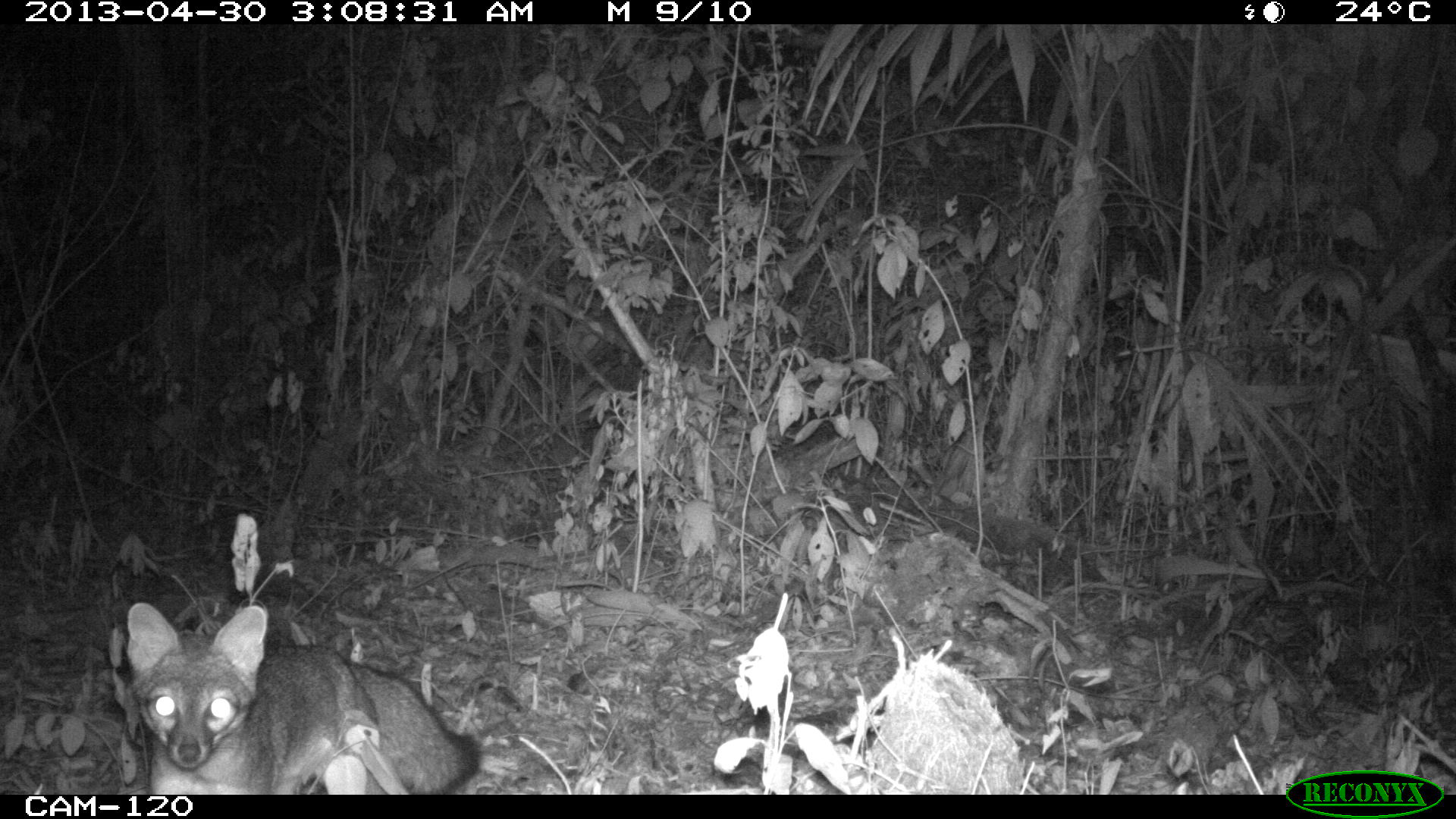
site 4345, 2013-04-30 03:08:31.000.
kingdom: Animalia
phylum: Chordata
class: Mammalia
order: Carnivora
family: Canidae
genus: Urocyon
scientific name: Urocyon cinereoargenteus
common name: gray fox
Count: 1.